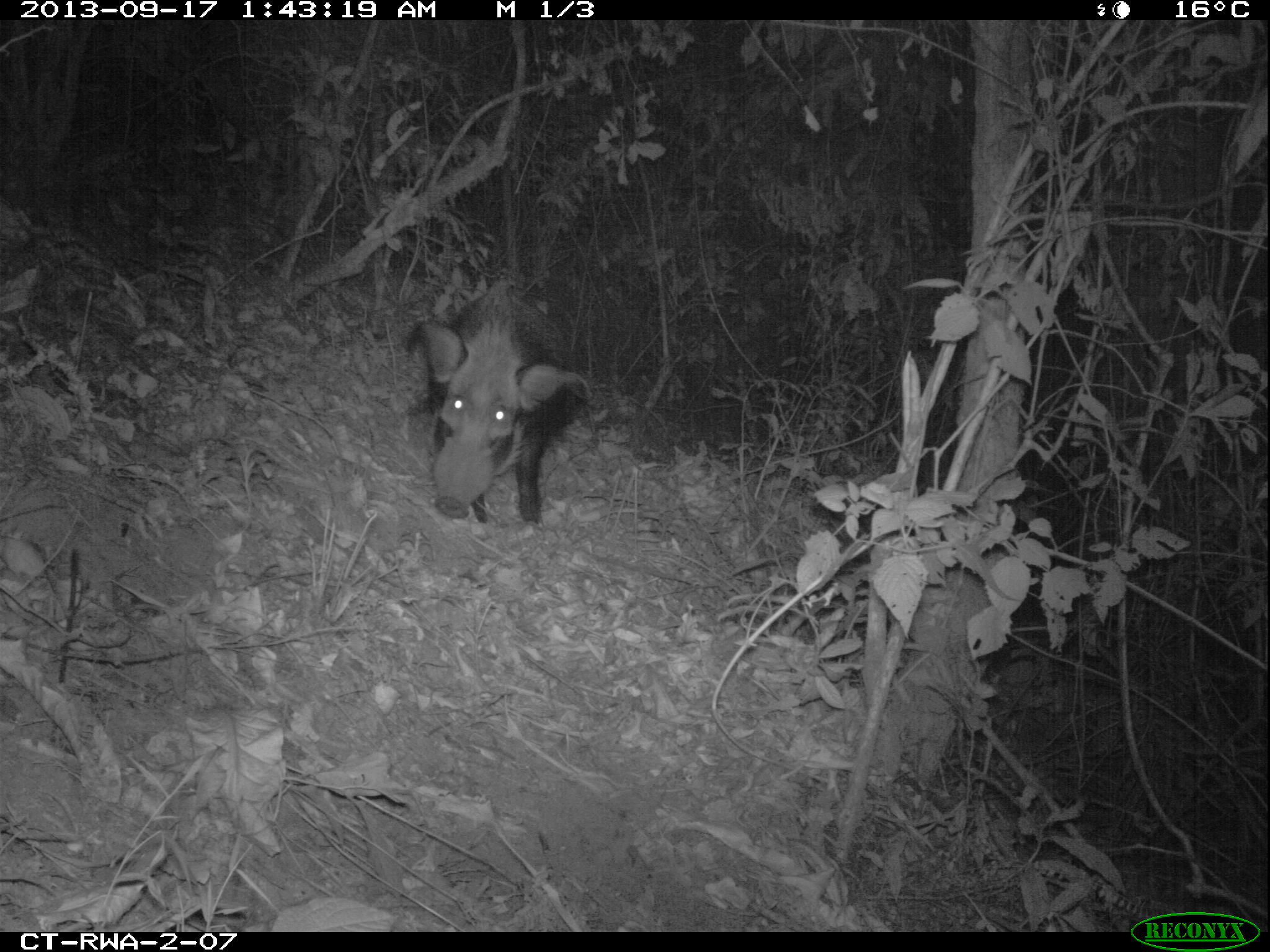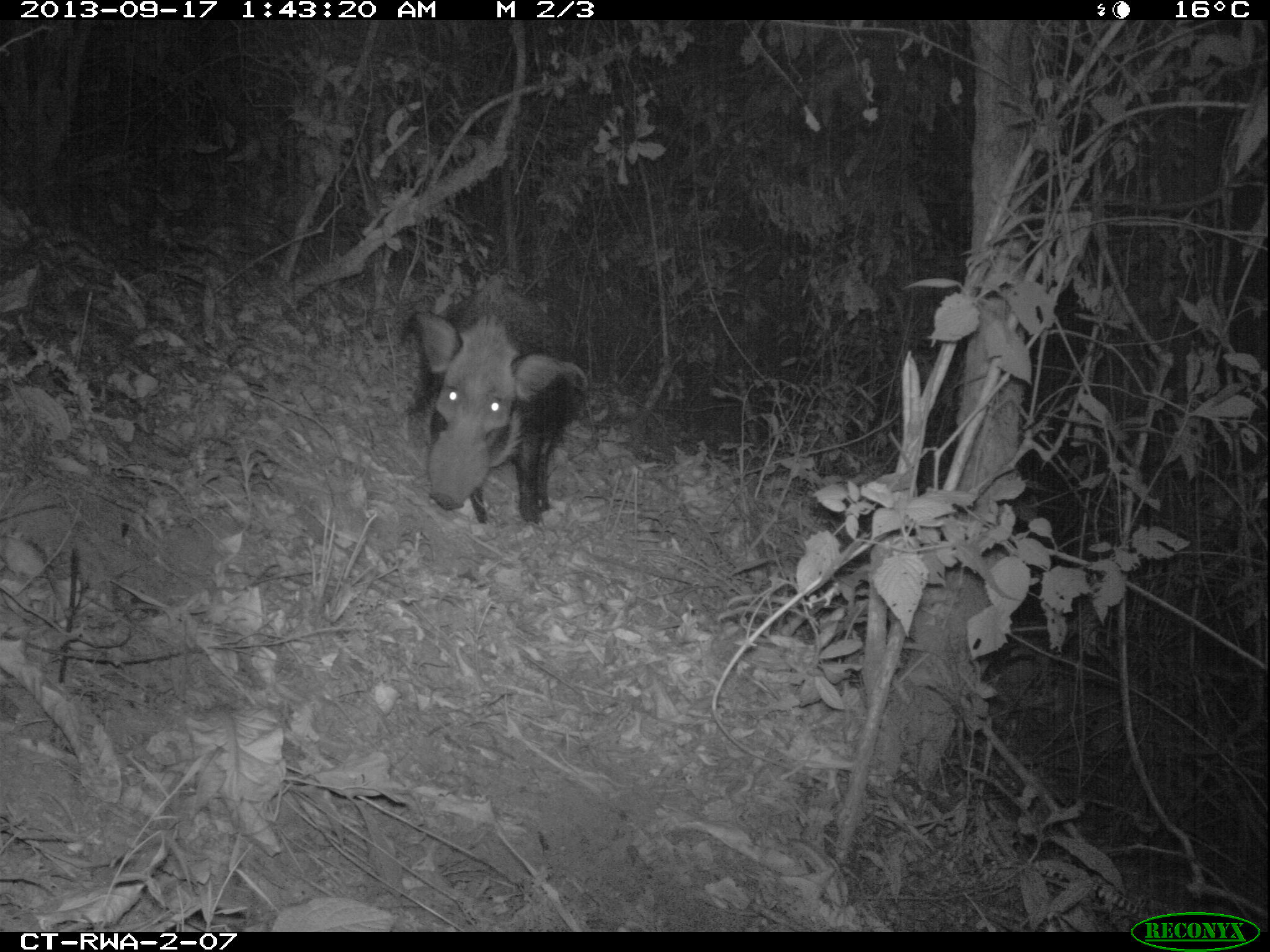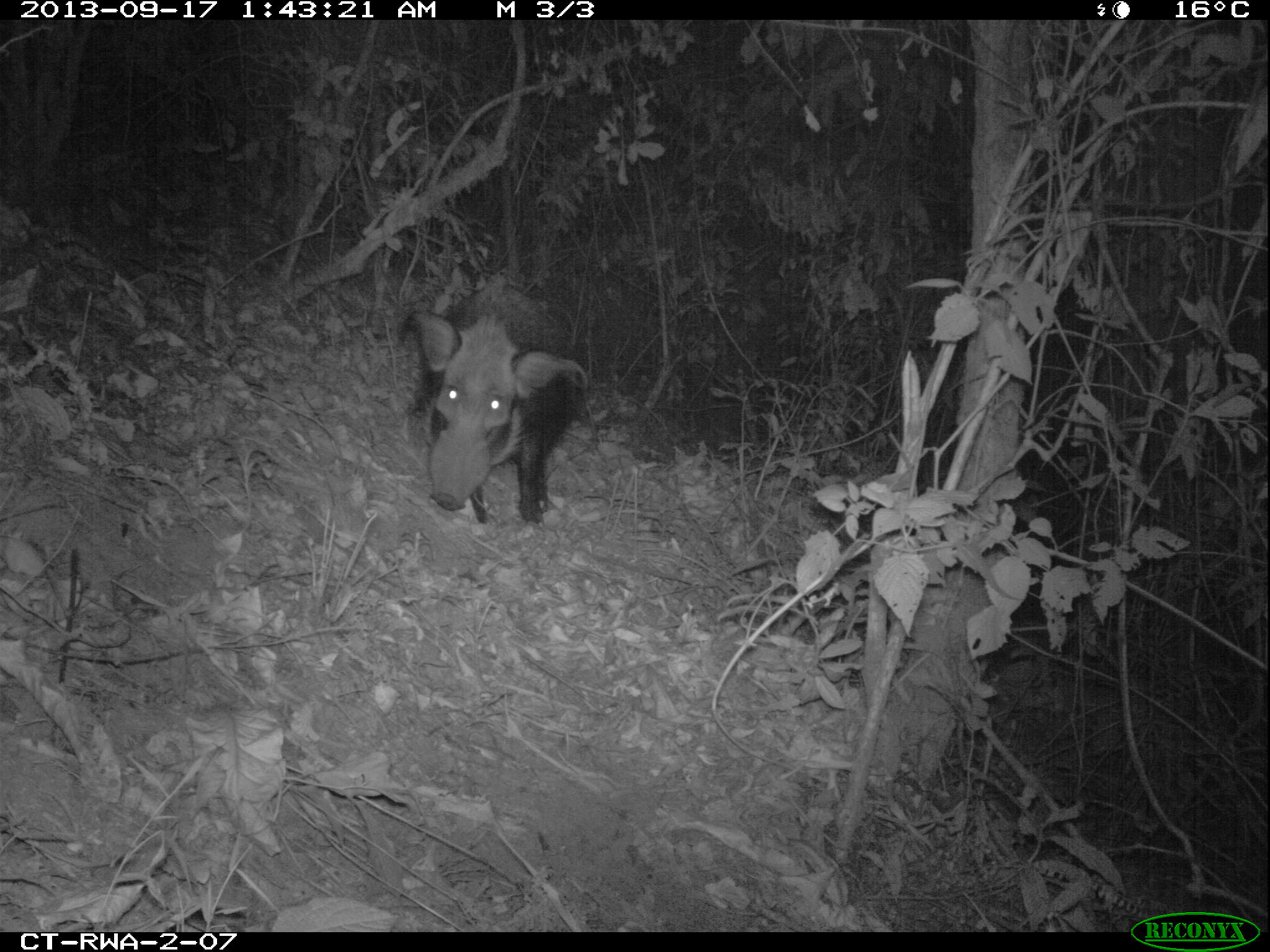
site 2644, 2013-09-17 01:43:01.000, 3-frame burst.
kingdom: Animalia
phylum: Chordata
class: Mammalia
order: Artiodactyla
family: Suidae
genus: Potamochoerus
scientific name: Potamochoerus larvatus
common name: bushpig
Potamochoerus larvatus (bushpig), count 2.